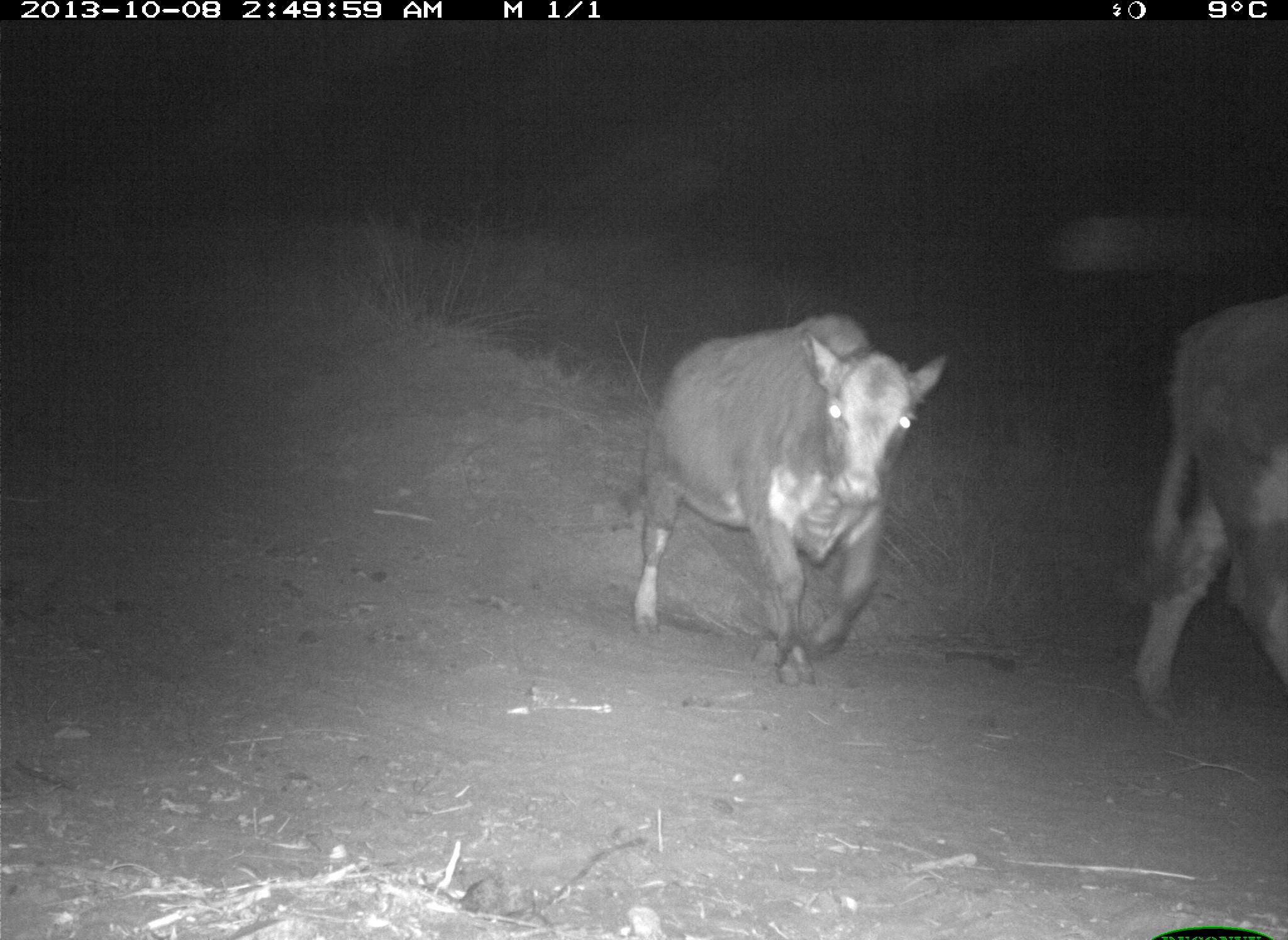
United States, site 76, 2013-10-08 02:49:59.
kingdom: Animalia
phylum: Chordata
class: Mammalia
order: Artiodactyla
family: Bovidae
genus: Bos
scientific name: Bos taurus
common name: cow